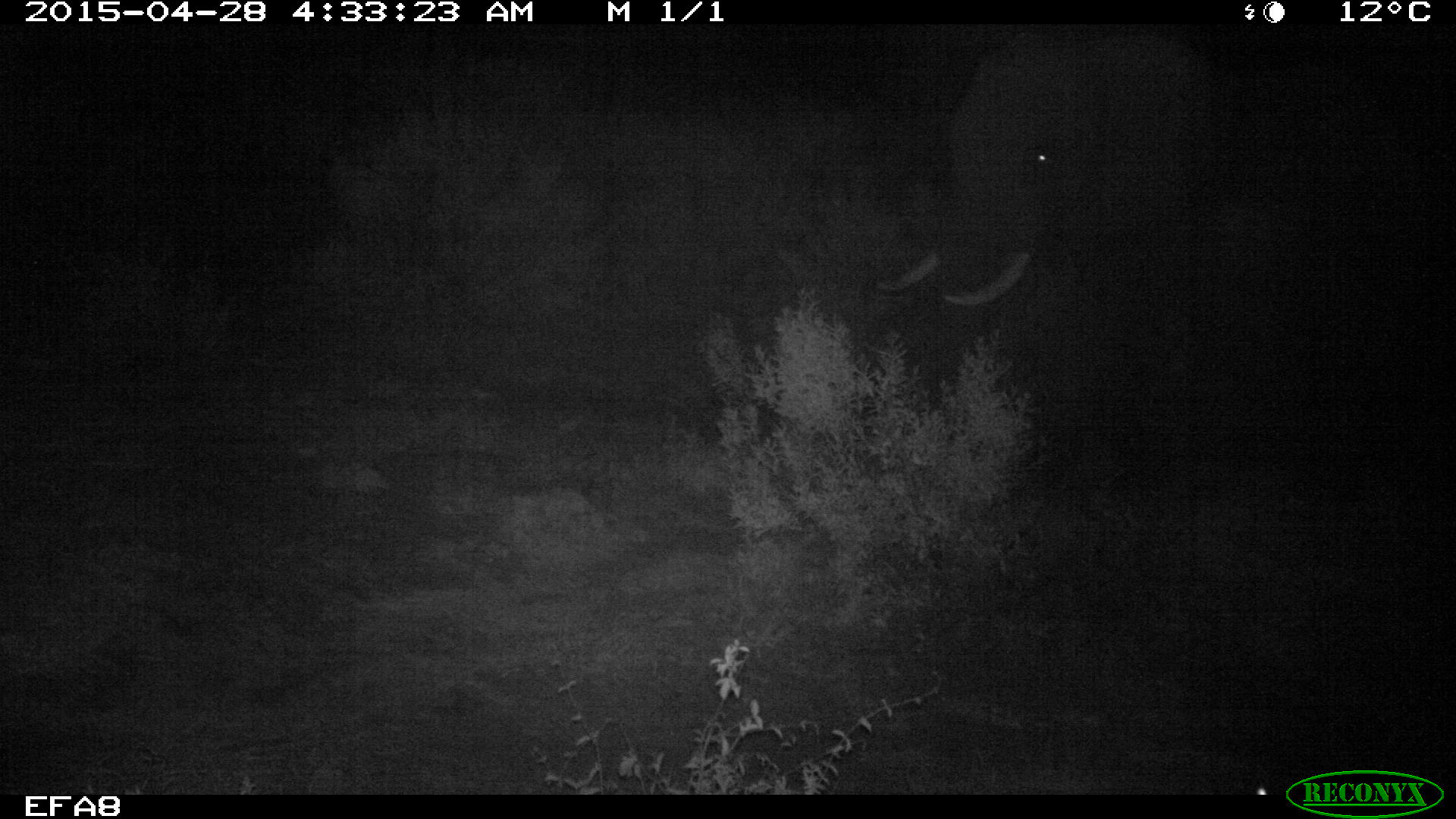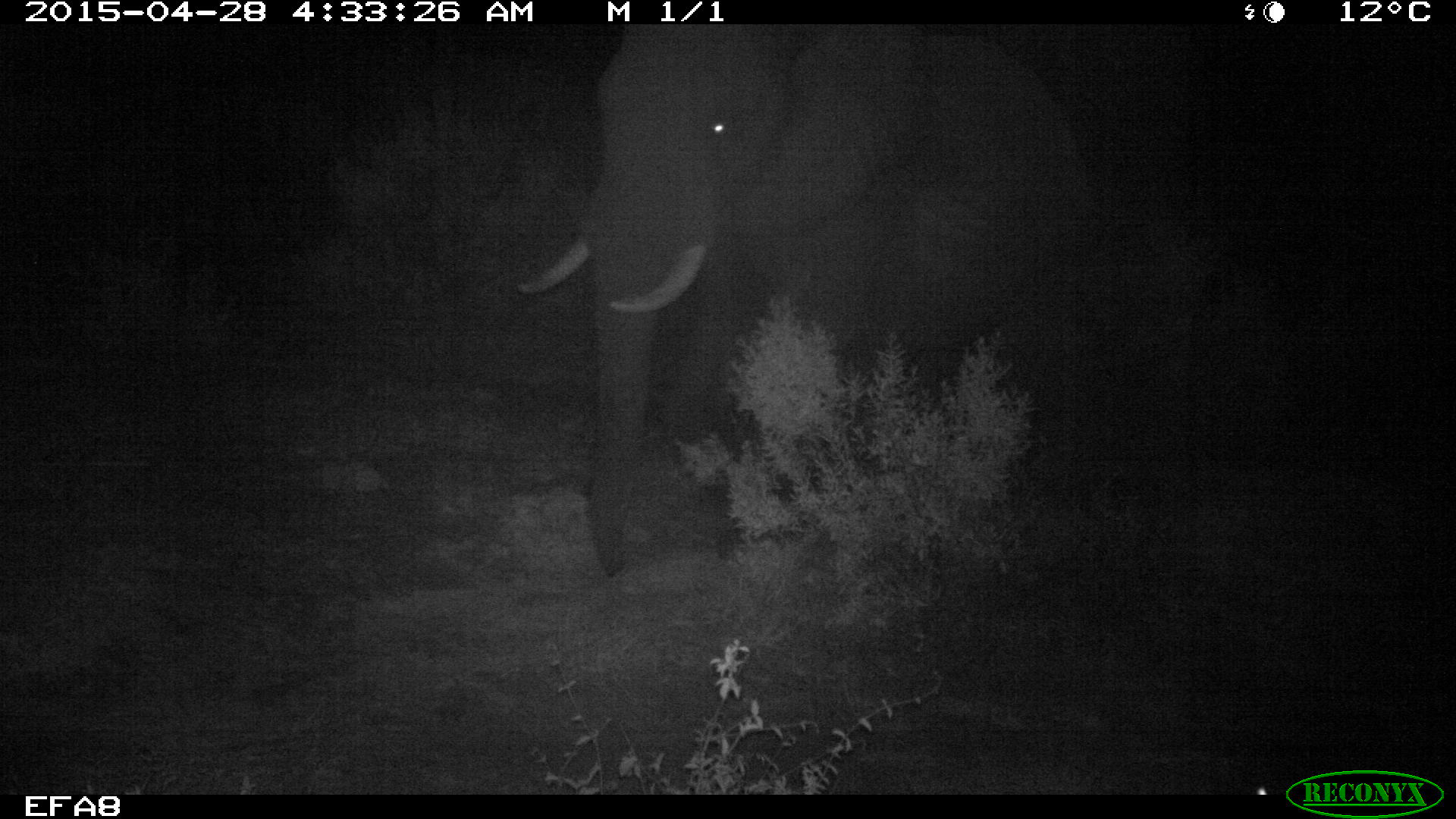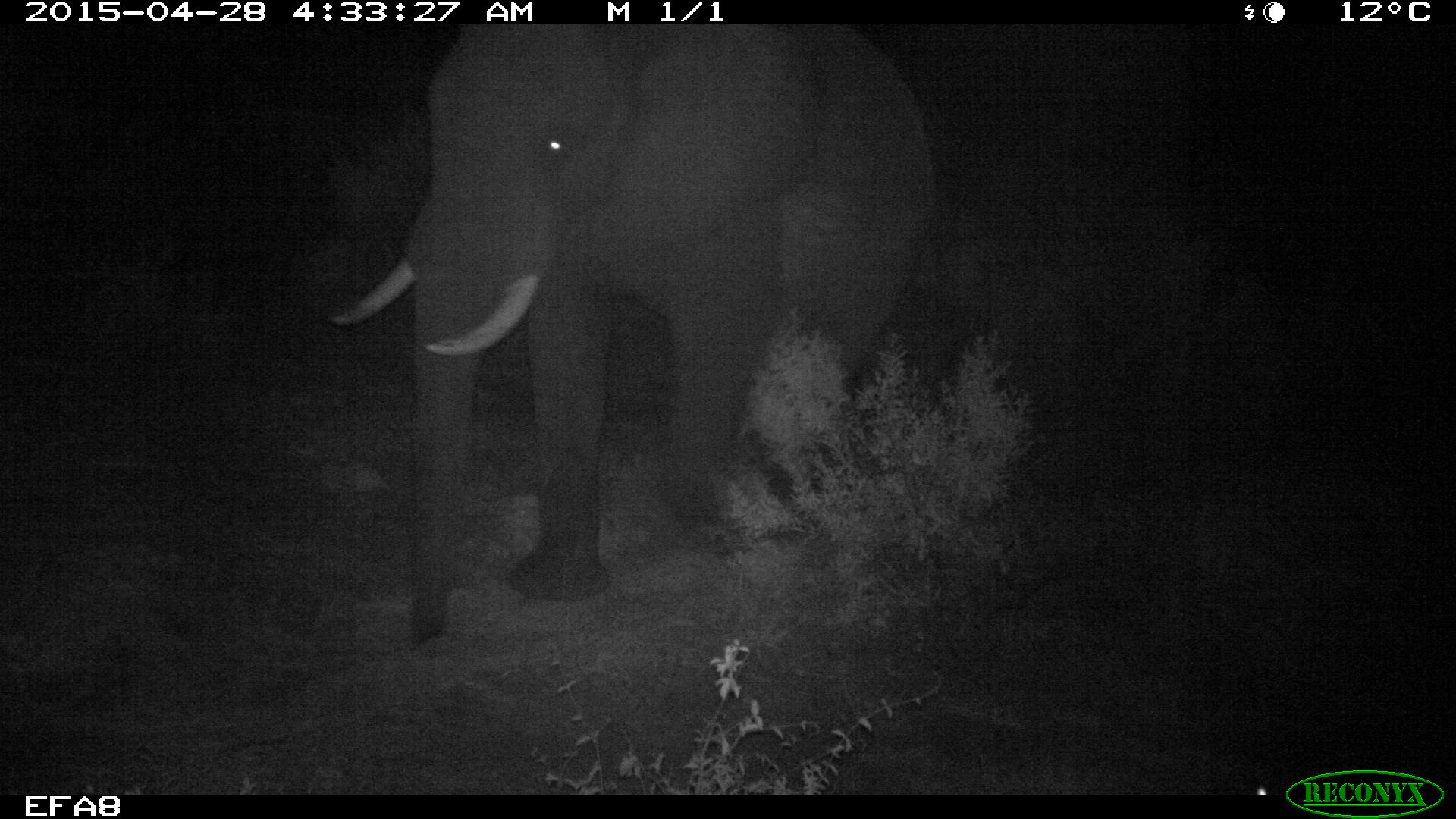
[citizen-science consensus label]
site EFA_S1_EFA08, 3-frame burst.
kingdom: Animalia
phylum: Chordata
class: Mammalia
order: Proboscidea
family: Elephantidae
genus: Loxodonta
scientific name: Loxodonta africana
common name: african bush elephant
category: elephant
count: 1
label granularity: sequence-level